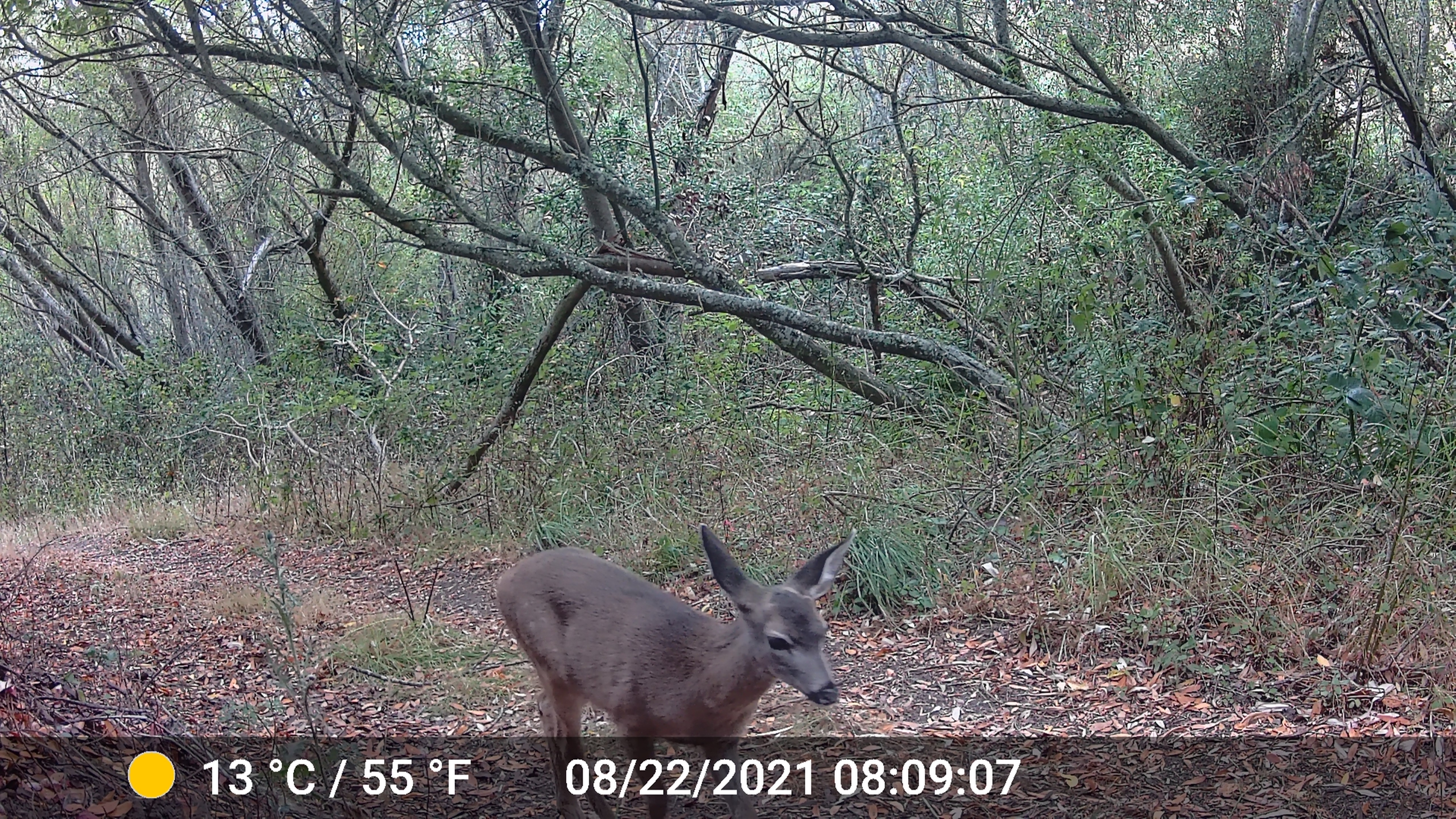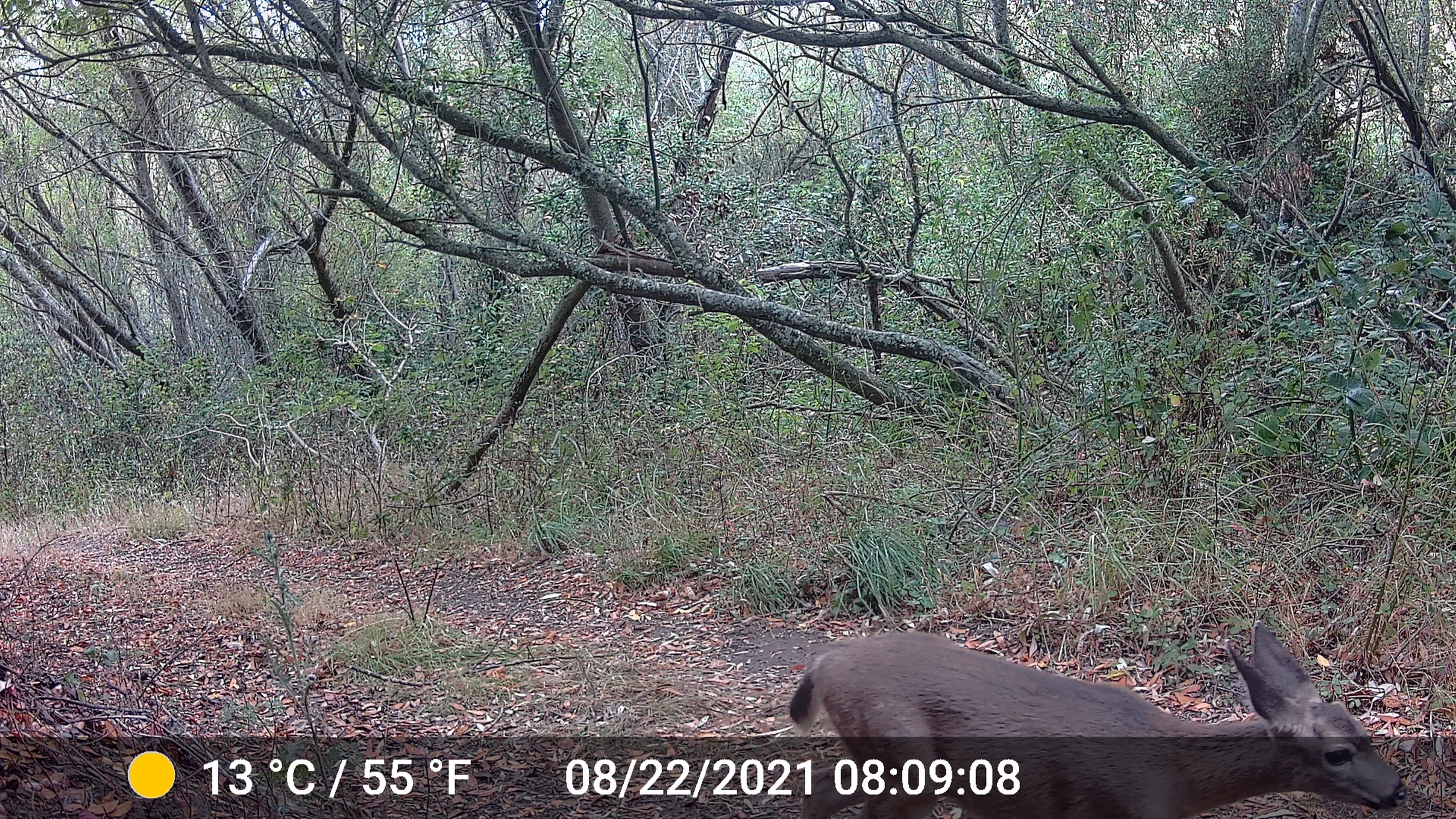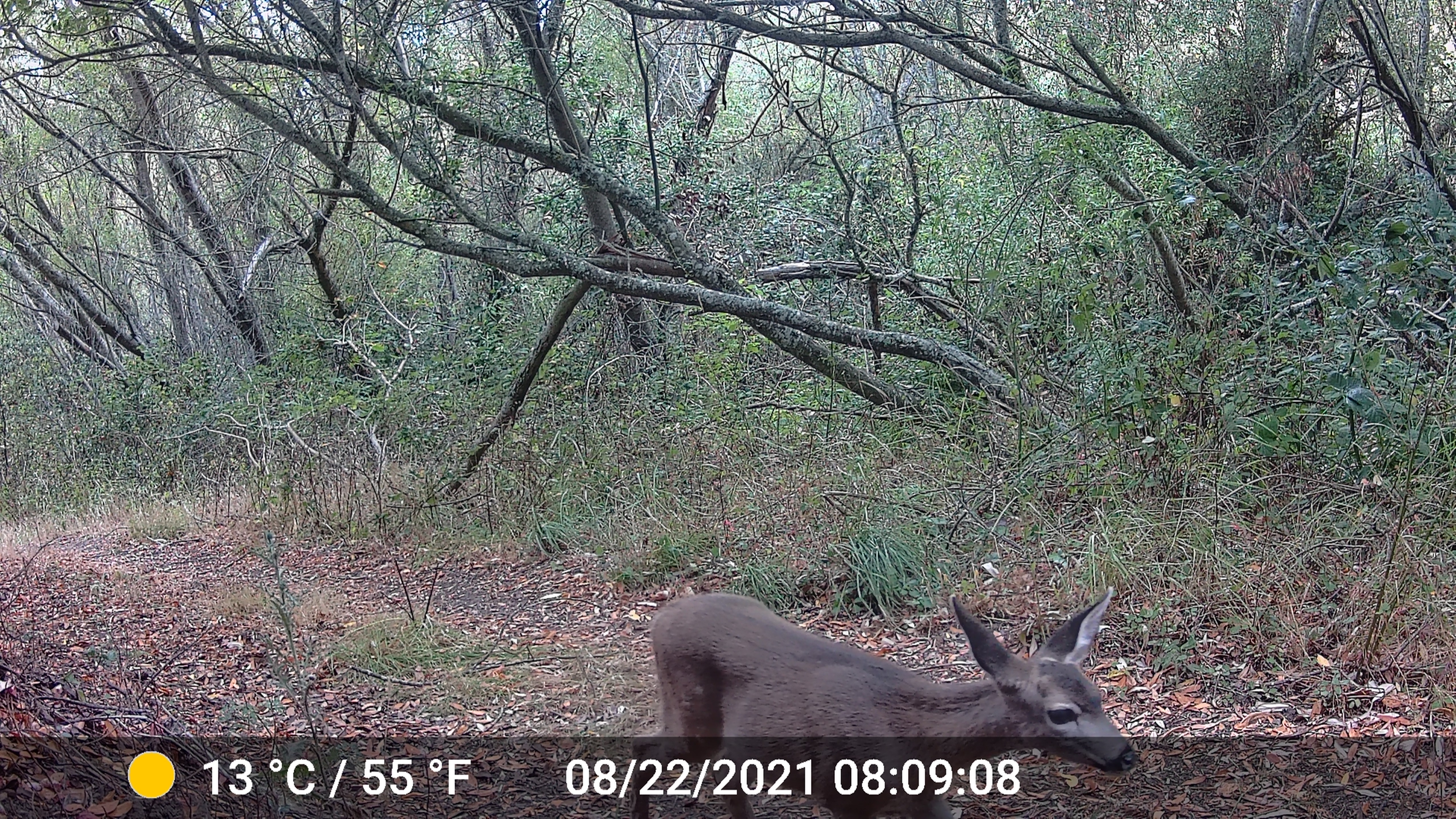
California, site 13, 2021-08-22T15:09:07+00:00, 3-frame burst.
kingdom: Animalia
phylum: Chordata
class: Mammalia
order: Artiodactyla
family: Cervidae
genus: Odocoileus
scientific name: Odocoileus hemionus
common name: mule deer